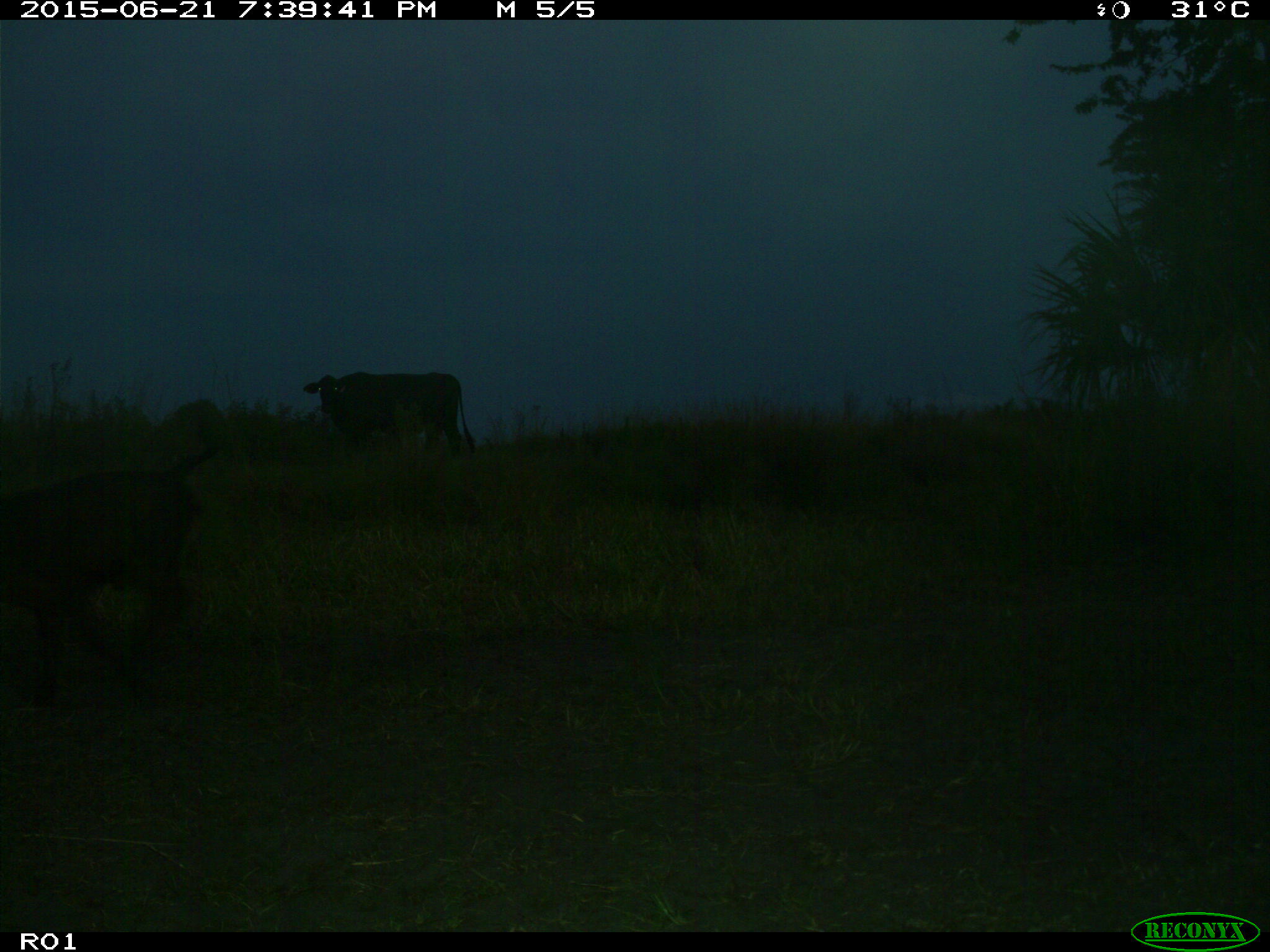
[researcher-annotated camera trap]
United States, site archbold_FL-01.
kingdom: Animalia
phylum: Chordata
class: Mammalia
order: Artiodactyla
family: Bovidae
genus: Bos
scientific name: Bos taurus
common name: domestic cow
Bos taurus (domestic cow).